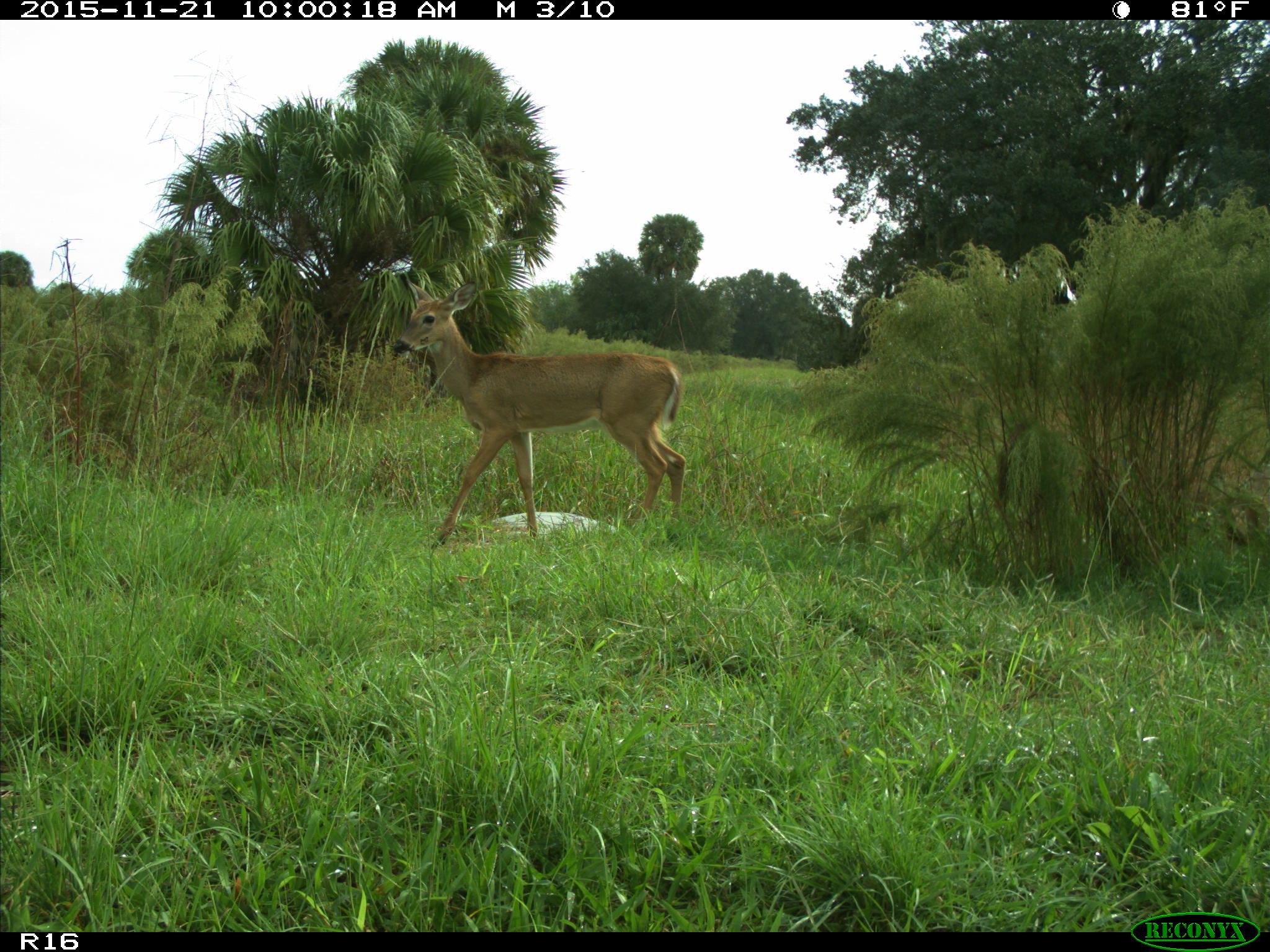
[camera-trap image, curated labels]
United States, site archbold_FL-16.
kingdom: Animalia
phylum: Chordata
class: Mammalia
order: Artiodactyla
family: Cervidae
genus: Odocoileus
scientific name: Odocoileus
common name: deer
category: unidentified deer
Unidentified deer (deer) (Odocoileus).